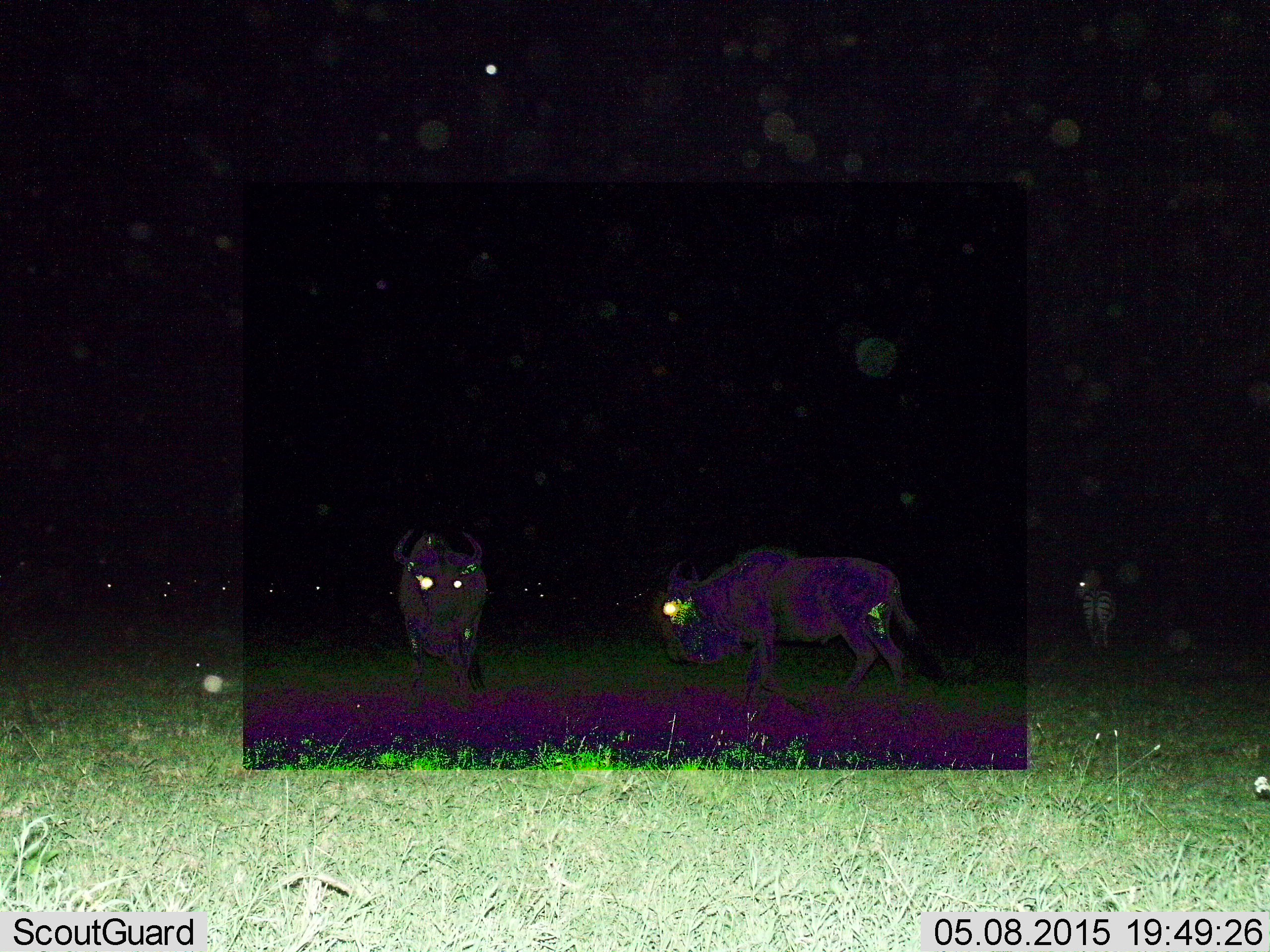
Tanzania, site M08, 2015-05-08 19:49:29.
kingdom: Animalia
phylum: Chordata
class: Mammalia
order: Artiodactyla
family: Bovidae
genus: Connochaetes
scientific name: Connochaetes taurinus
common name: blue wildebeest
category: wildebeest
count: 2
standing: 72%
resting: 6%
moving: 39%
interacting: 6%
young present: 0%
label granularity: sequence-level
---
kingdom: Animalia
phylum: Chordata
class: Mammalia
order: Perissodactyla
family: Equidae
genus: Equus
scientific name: Equus quagga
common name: plains zebra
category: zebra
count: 1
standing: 100%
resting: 0%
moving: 0%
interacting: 0%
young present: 0%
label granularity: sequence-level